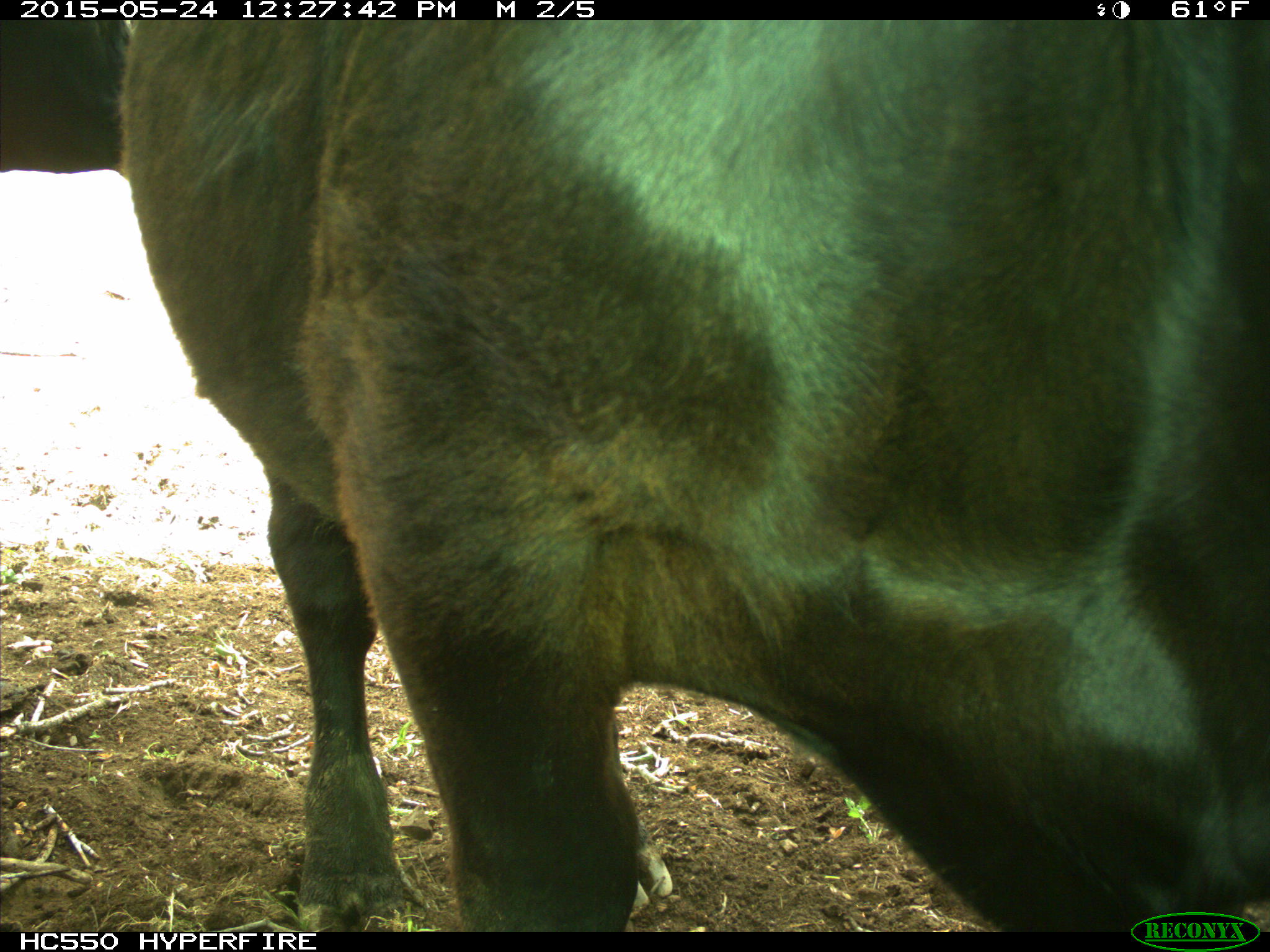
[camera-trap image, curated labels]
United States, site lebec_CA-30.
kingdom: Animalia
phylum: Chordata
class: Mammalia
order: Artiodactyla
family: Bovidae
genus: Bos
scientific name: Bos taurus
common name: domestic cow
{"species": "Bos taurus (domestic cow)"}